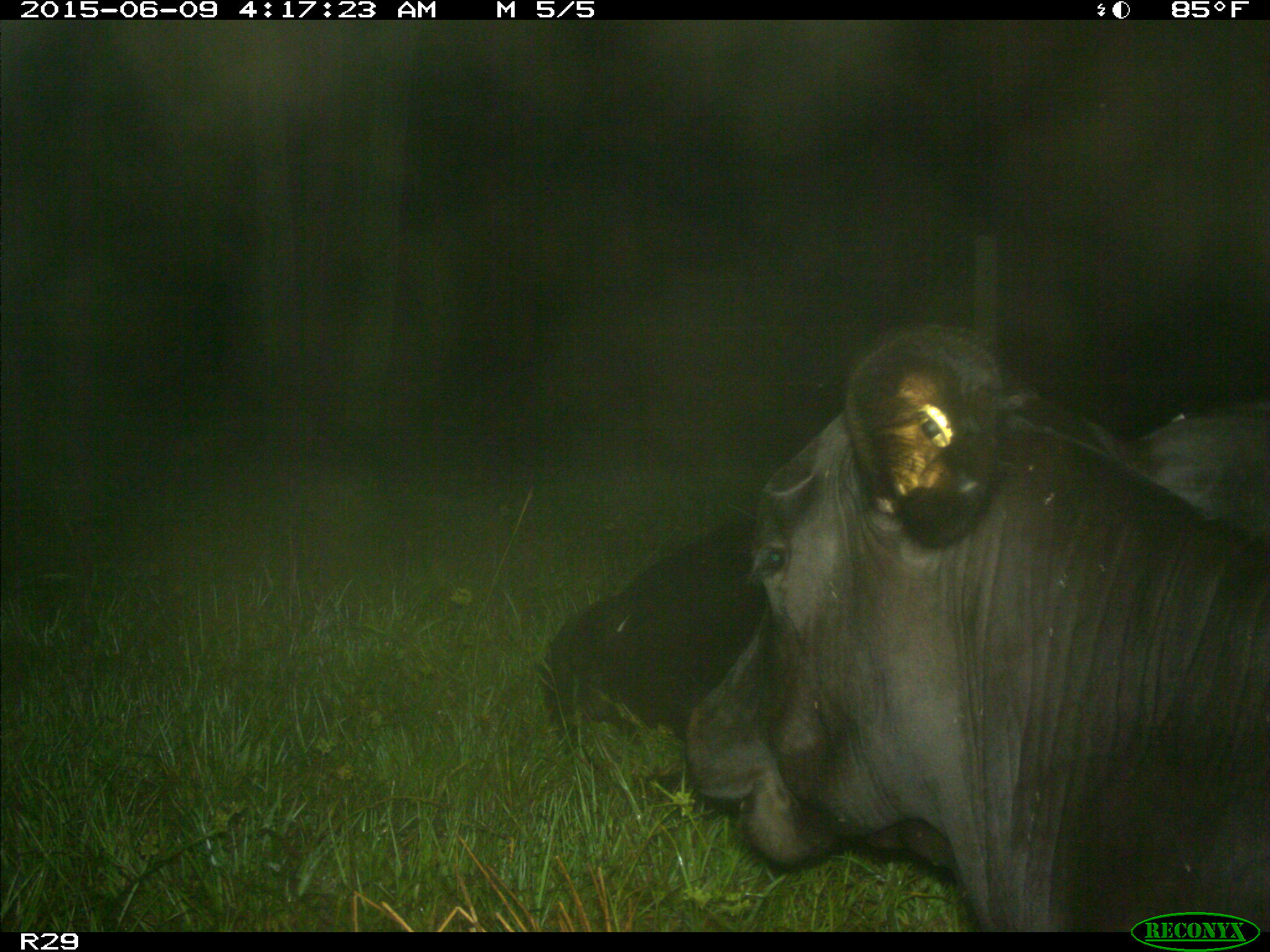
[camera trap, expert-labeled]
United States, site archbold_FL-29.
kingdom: Animalia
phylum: Chordata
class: Mammalia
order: Artiodactyla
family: Bovidae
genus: Bos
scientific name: Bos taurus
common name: domestic cow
Bos taurus (domestic cow).